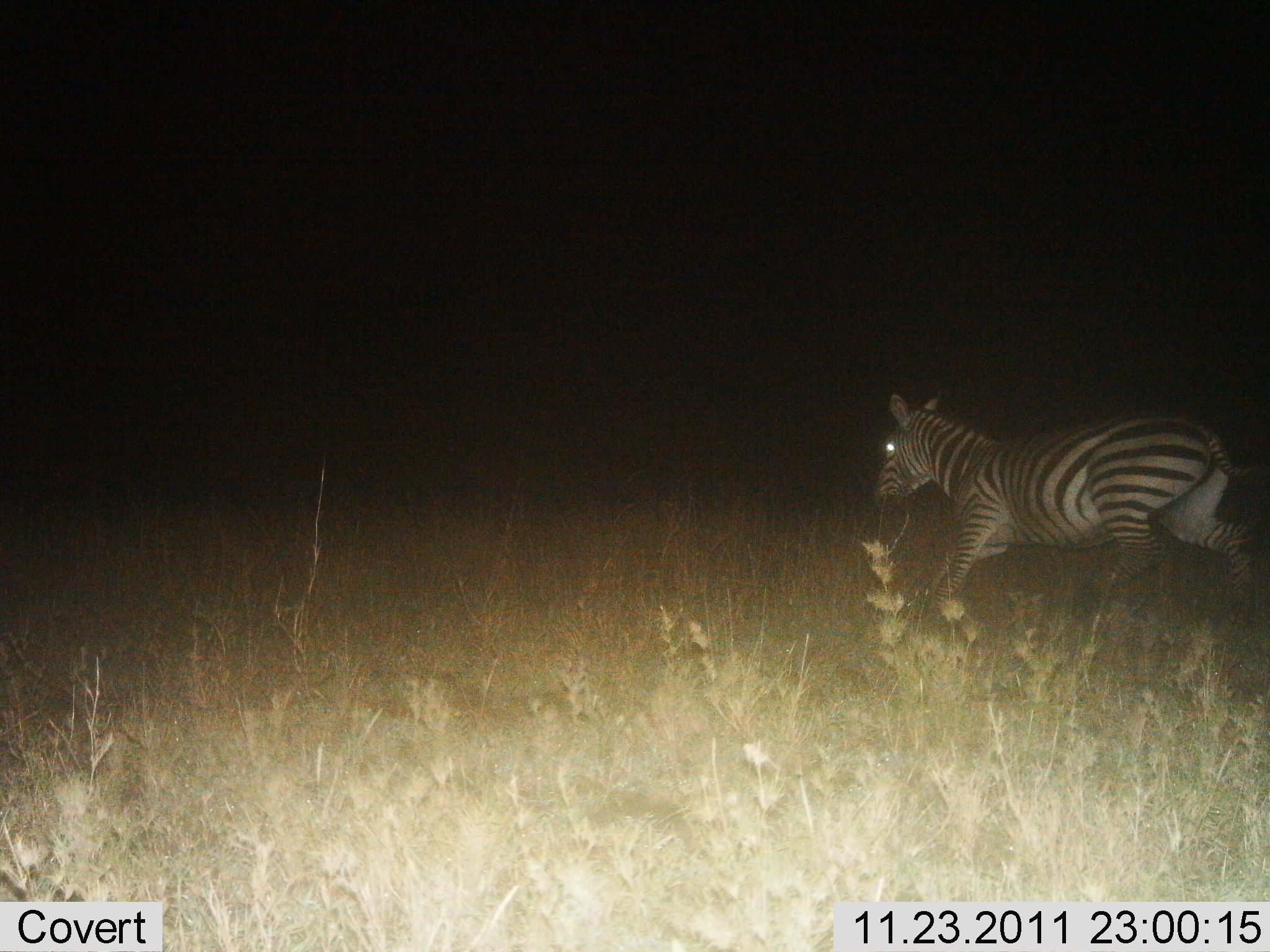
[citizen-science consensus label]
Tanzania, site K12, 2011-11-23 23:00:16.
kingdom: Animalia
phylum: Chordata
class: Mammalia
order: Perissodactyla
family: Equidae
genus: Equus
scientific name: Equus quagga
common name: plains zebra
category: zebra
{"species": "zebra (plains zebra) (Equus quagga)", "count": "1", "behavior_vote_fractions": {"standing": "0%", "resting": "0%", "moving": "100%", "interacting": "0%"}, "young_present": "0%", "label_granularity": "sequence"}